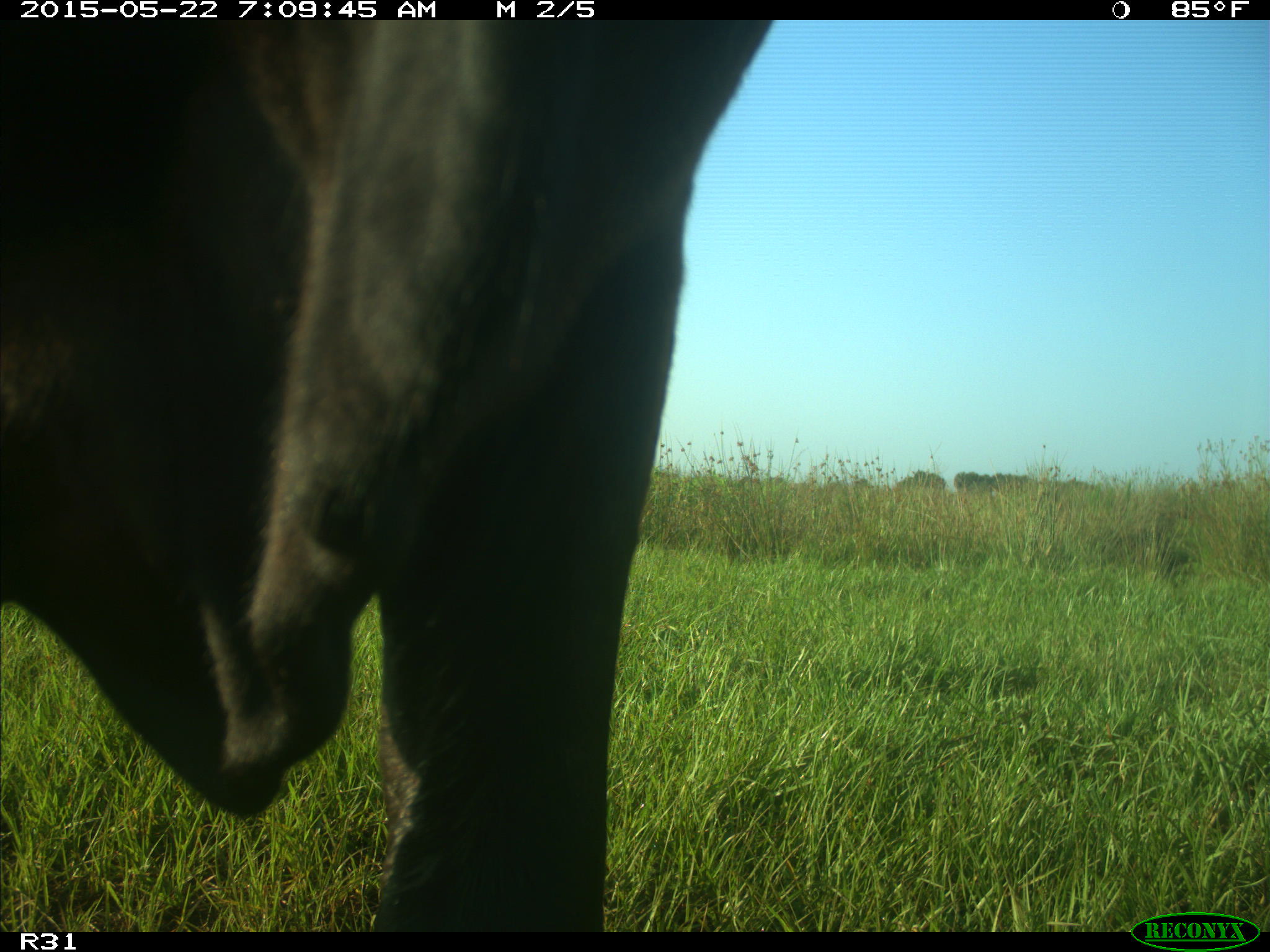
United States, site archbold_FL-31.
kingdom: Animalia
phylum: Chordata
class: Mammalia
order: Artiodactyla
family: Bovidae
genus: Bos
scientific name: Bos taurus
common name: domestic cow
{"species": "Bos taurus (domestic cow)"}